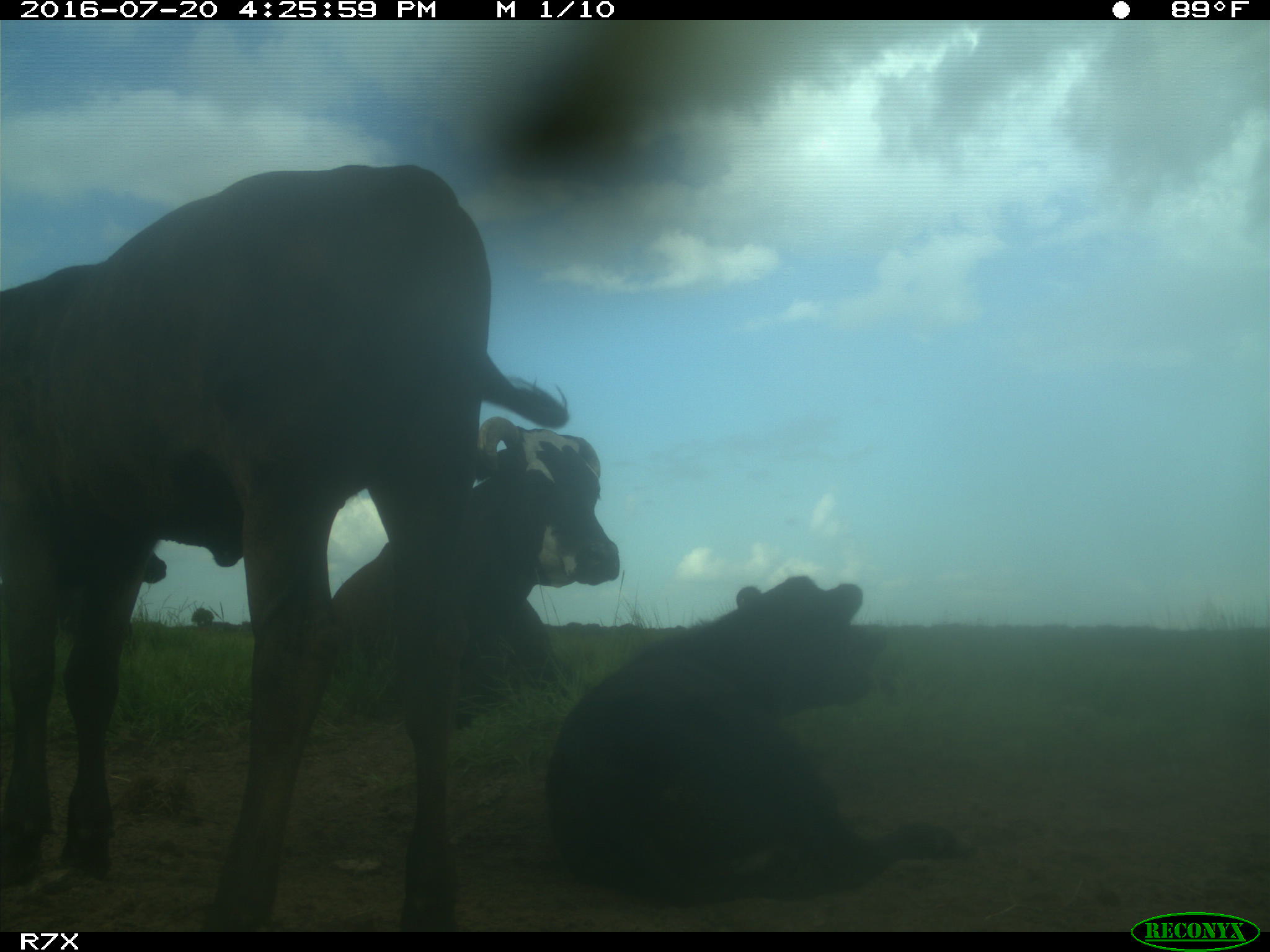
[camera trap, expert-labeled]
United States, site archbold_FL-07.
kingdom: Animalia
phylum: Chordata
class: Mammalia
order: Artiodactyla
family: Bovidae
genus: Bos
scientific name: Bos taurus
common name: domestic cow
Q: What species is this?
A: Bos taurus (domestic cow).